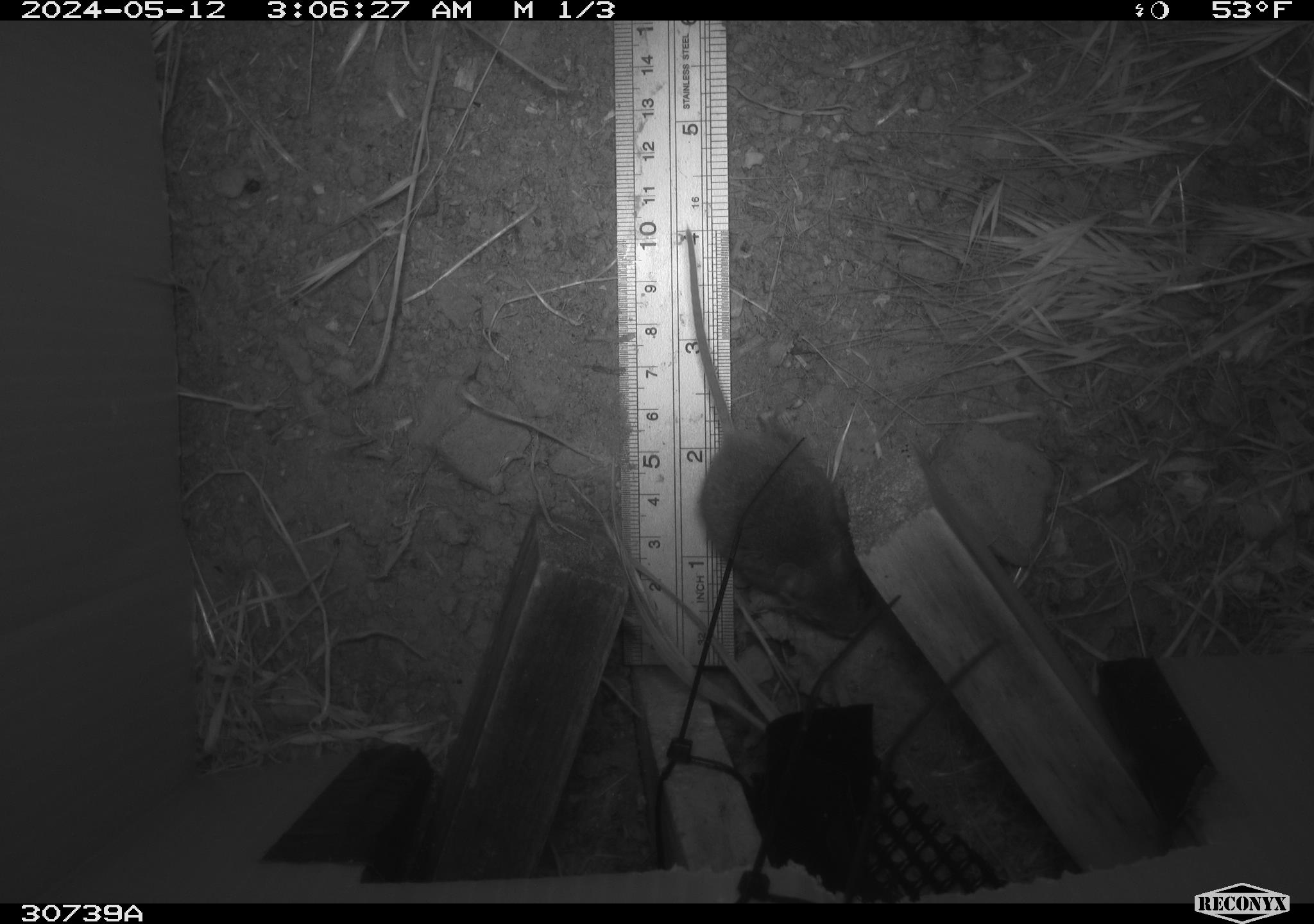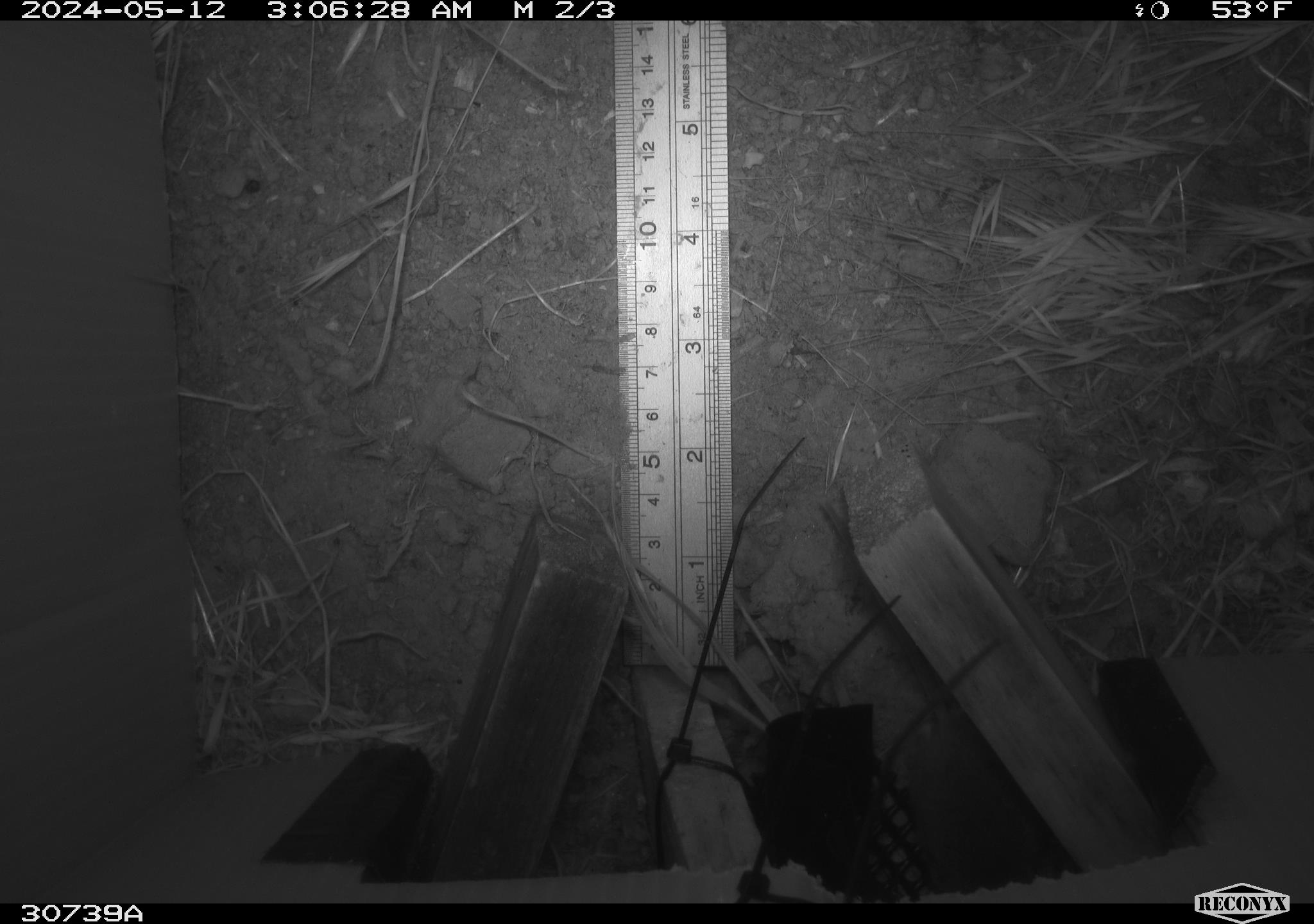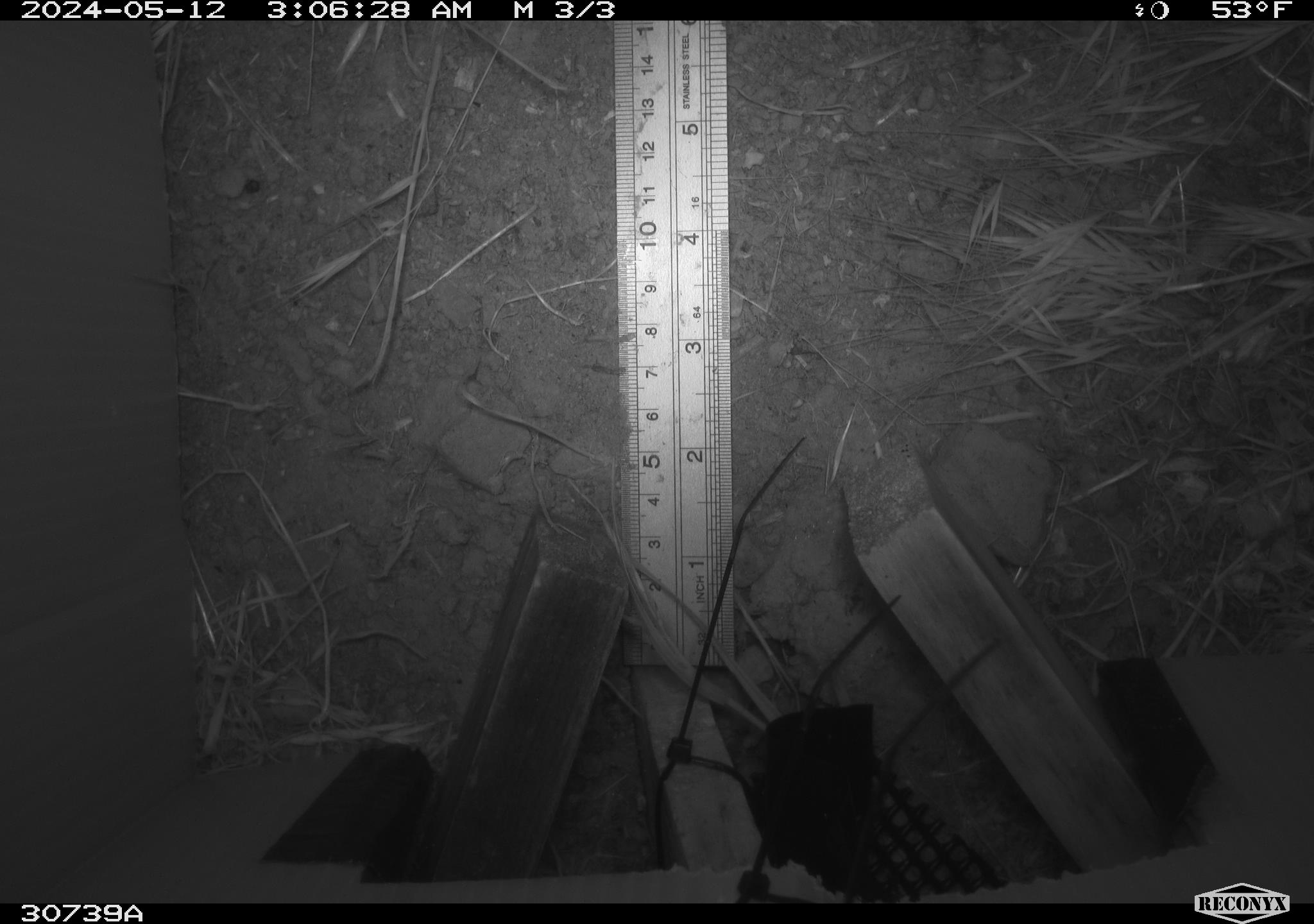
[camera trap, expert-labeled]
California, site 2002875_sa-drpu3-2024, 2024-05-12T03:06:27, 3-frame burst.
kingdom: Animalia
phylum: Chordata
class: Mammalia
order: Rodentia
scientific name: Rodentia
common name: rodent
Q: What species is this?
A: Rodent (Rodentia).